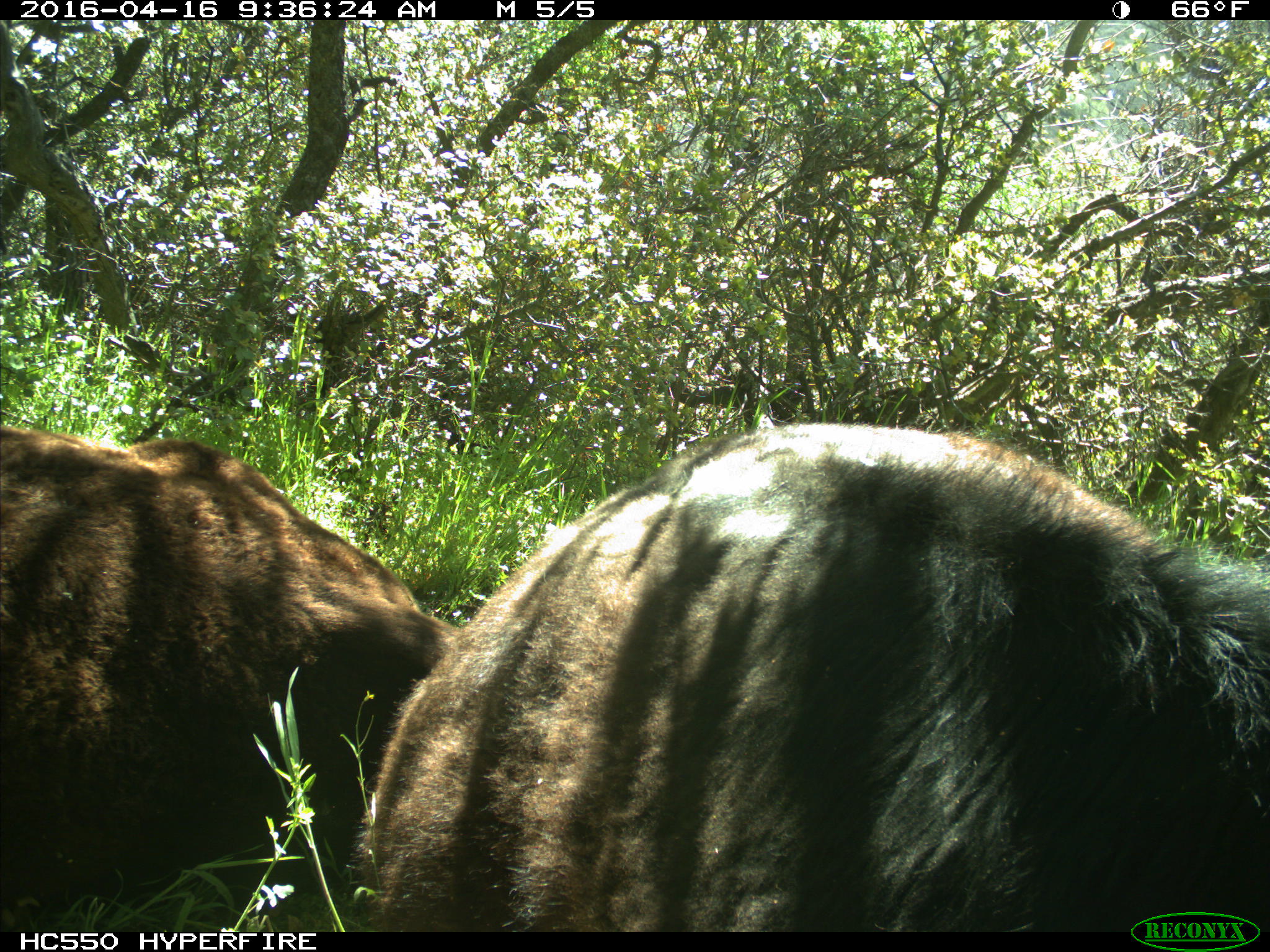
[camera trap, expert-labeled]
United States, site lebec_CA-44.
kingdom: Animalia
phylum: Chordata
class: Mammalia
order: Artiodactyla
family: Bovidae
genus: Bos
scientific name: Bos taurus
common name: domestic cow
Bos taurus (domestic cow).